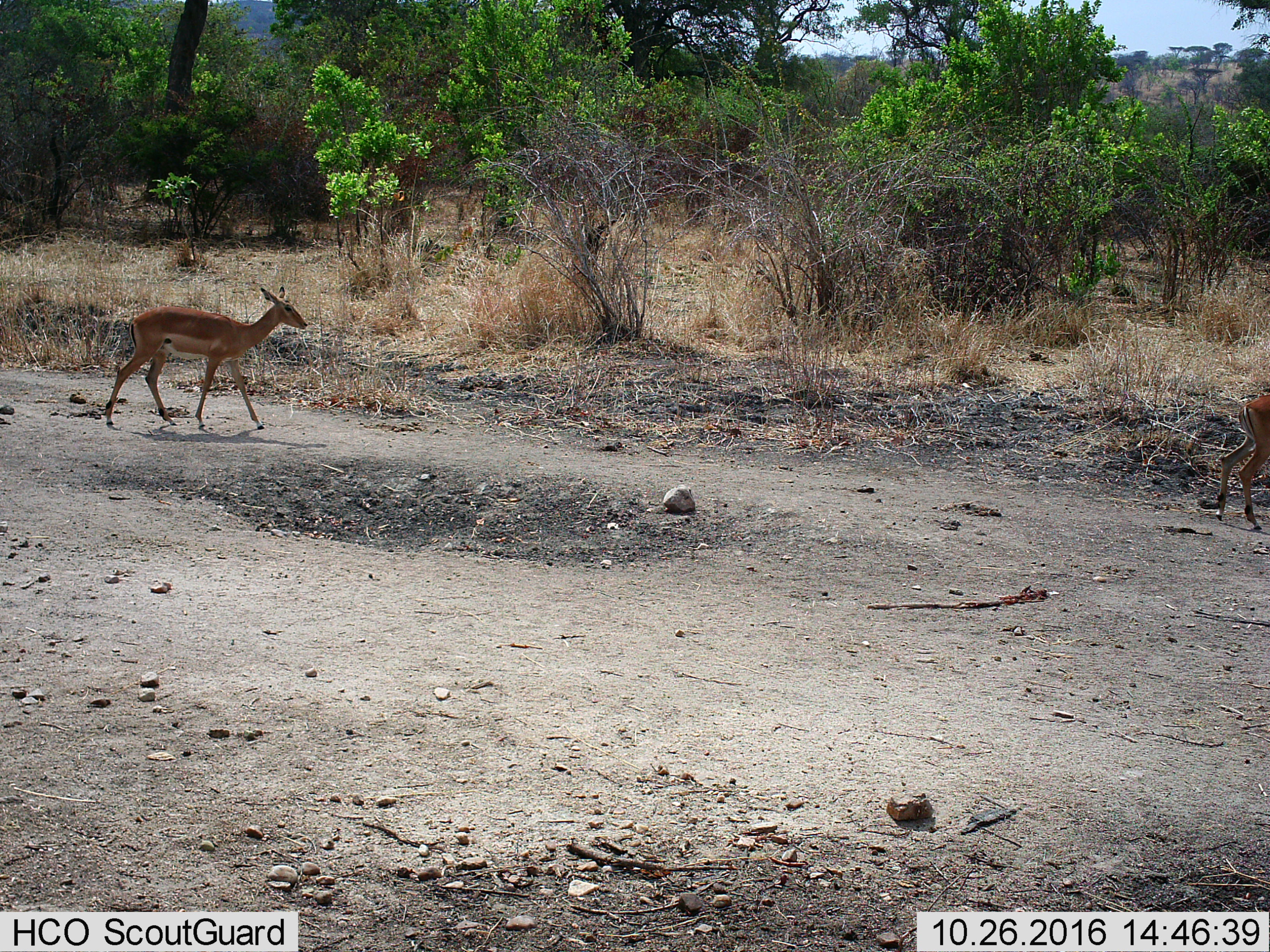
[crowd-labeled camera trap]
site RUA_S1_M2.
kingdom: Animalia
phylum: Chordata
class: Mammalia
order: Artiodactyla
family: Bovidae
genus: Aepyceros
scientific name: Aepyceros melampus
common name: impala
Impala (Aepyceros melampus), count 2. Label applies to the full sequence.